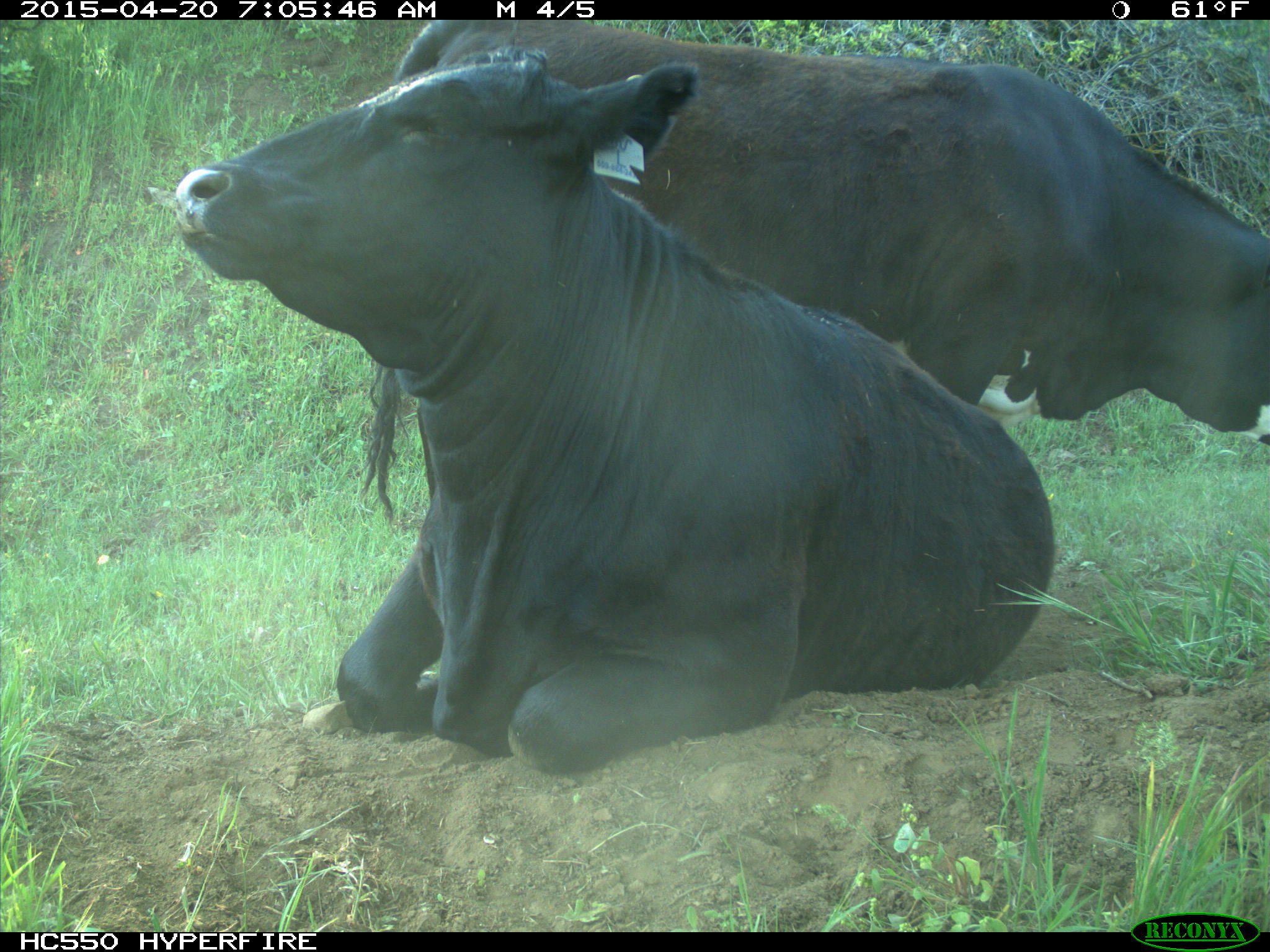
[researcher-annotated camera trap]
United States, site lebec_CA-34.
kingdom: Animalia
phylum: Chordata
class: Mammalia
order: Artiodactyla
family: Bovidae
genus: Bos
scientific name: Bos taurus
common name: domestic cow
Bos taurus (domestic cow).